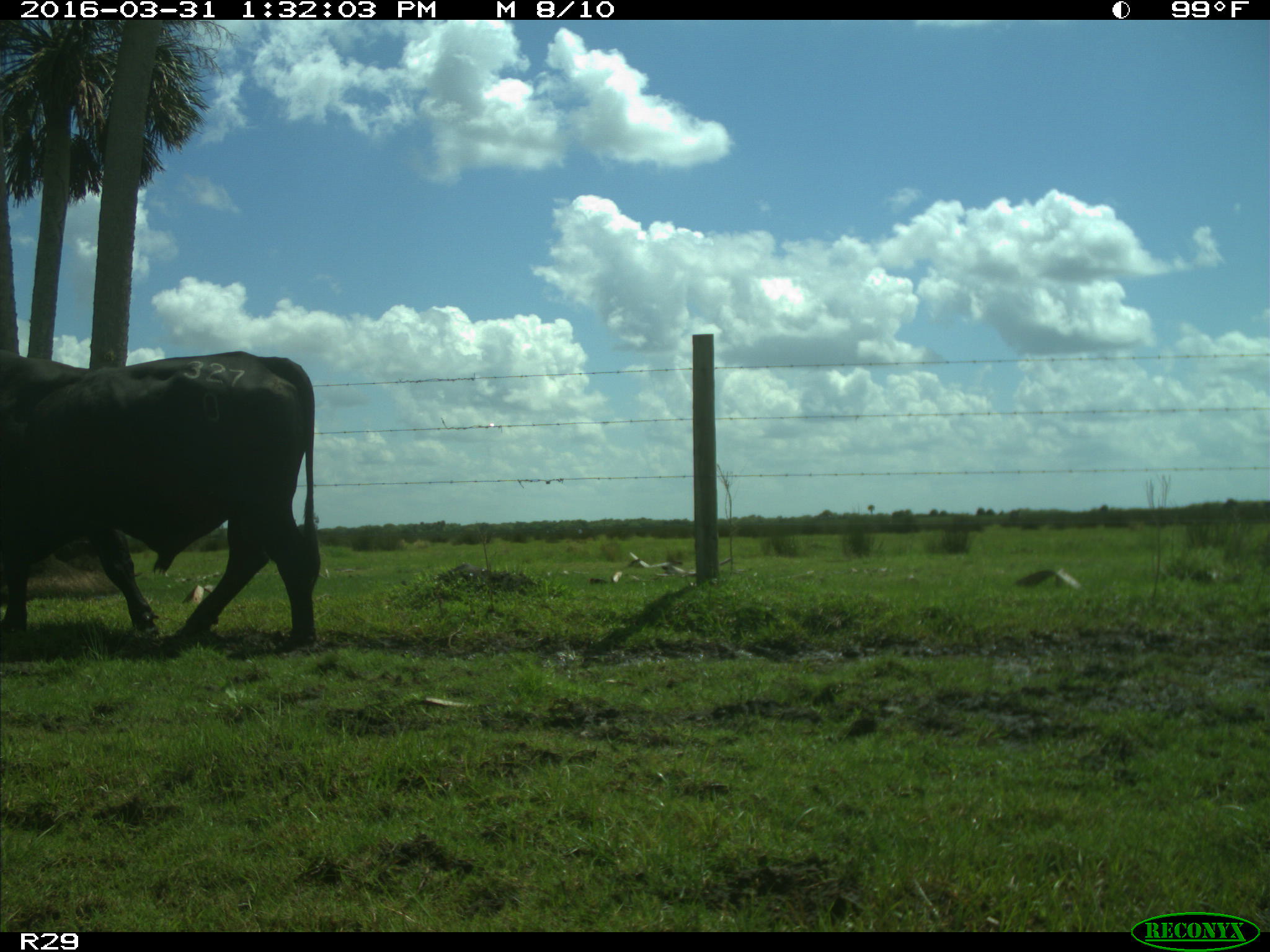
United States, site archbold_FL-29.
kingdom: Animalia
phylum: Chordata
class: Mammalia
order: Artiodactyla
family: Bovidae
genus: Bos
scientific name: Bos taurus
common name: domestic cow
Bos taurus (domestic cow).